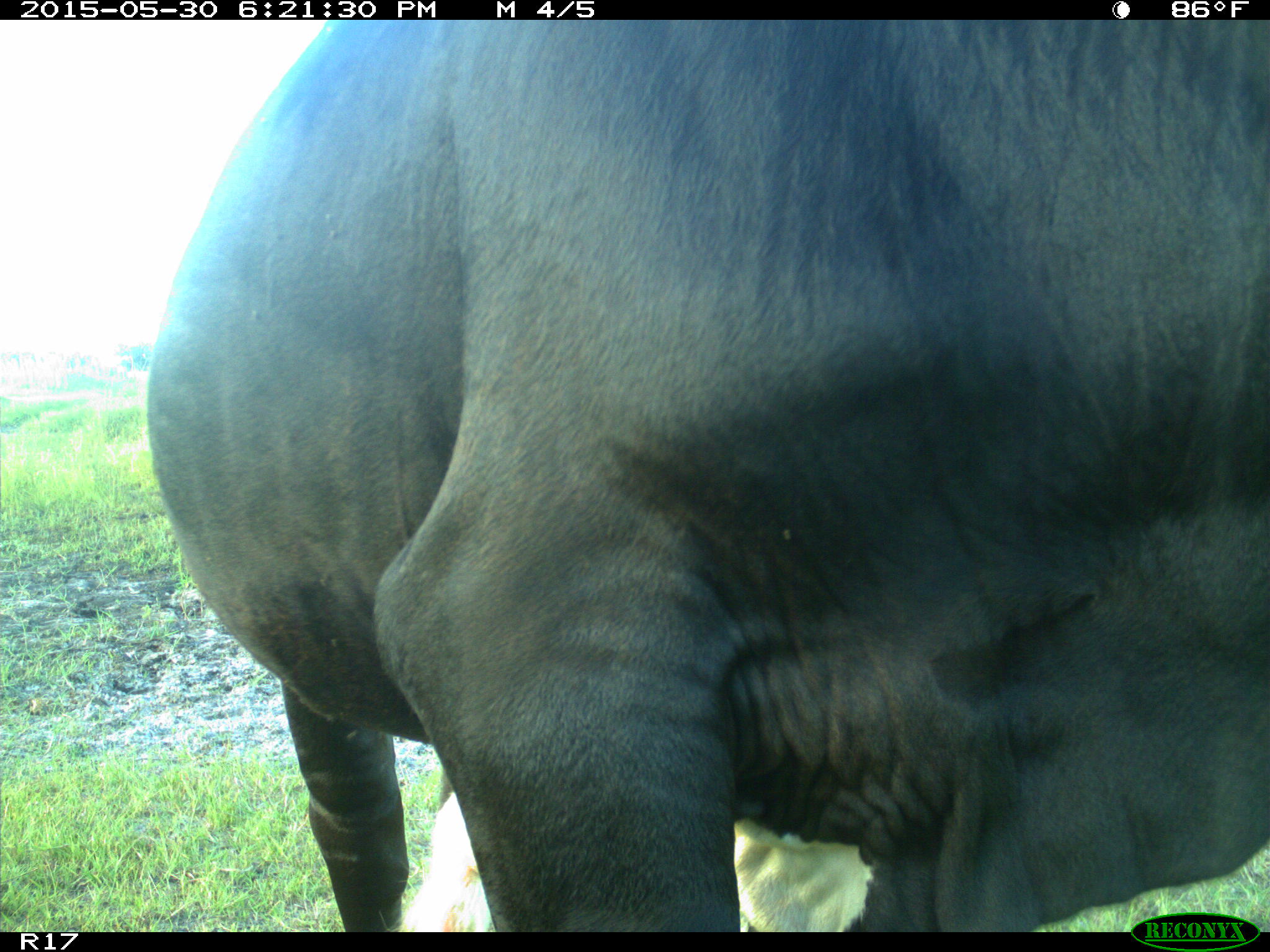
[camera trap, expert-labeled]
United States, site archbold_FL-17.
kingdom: Animalia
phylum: Chordata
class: Mammalia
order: Artiodactyla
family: Bovidae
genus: Bos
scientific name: Bos taurus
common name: domestic cow